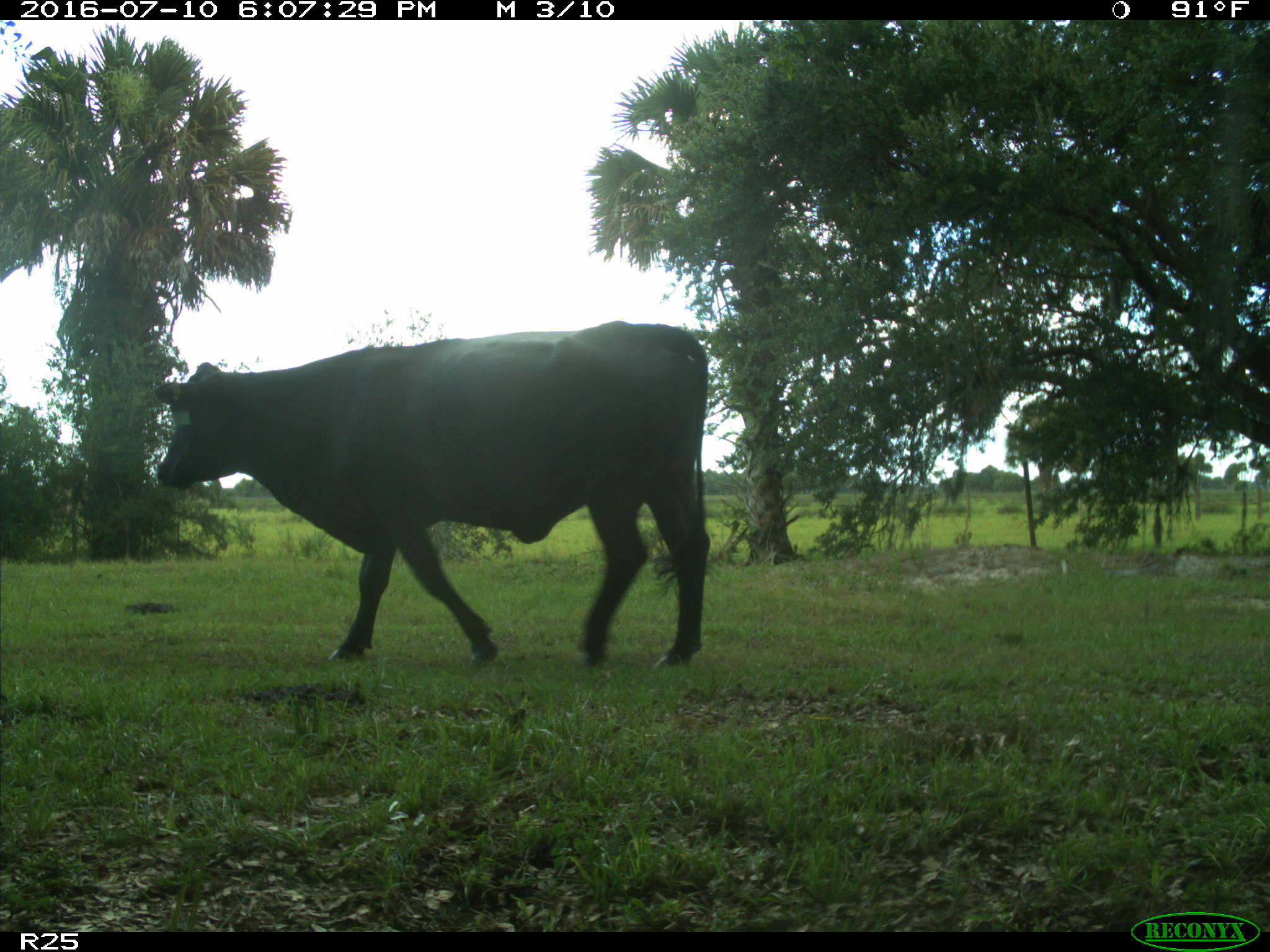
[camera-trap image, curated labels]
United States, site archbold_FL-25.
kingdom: Animalia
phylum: Chordata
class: Mammalia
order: Artiodactyla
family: Bovidae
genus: Bos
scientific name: Bos taurus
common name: domestic cow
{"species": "Bos taurus (domestic cow)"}